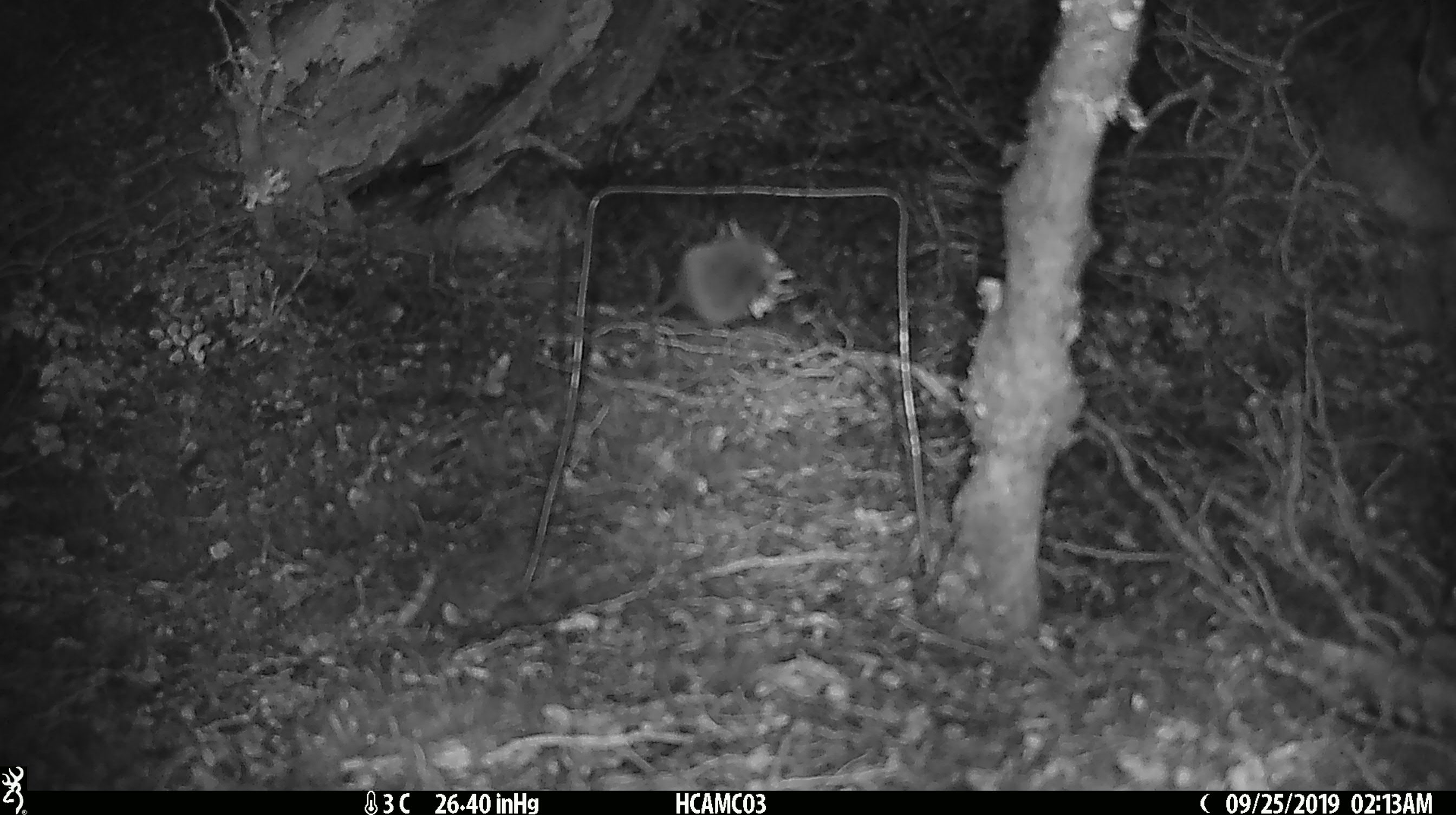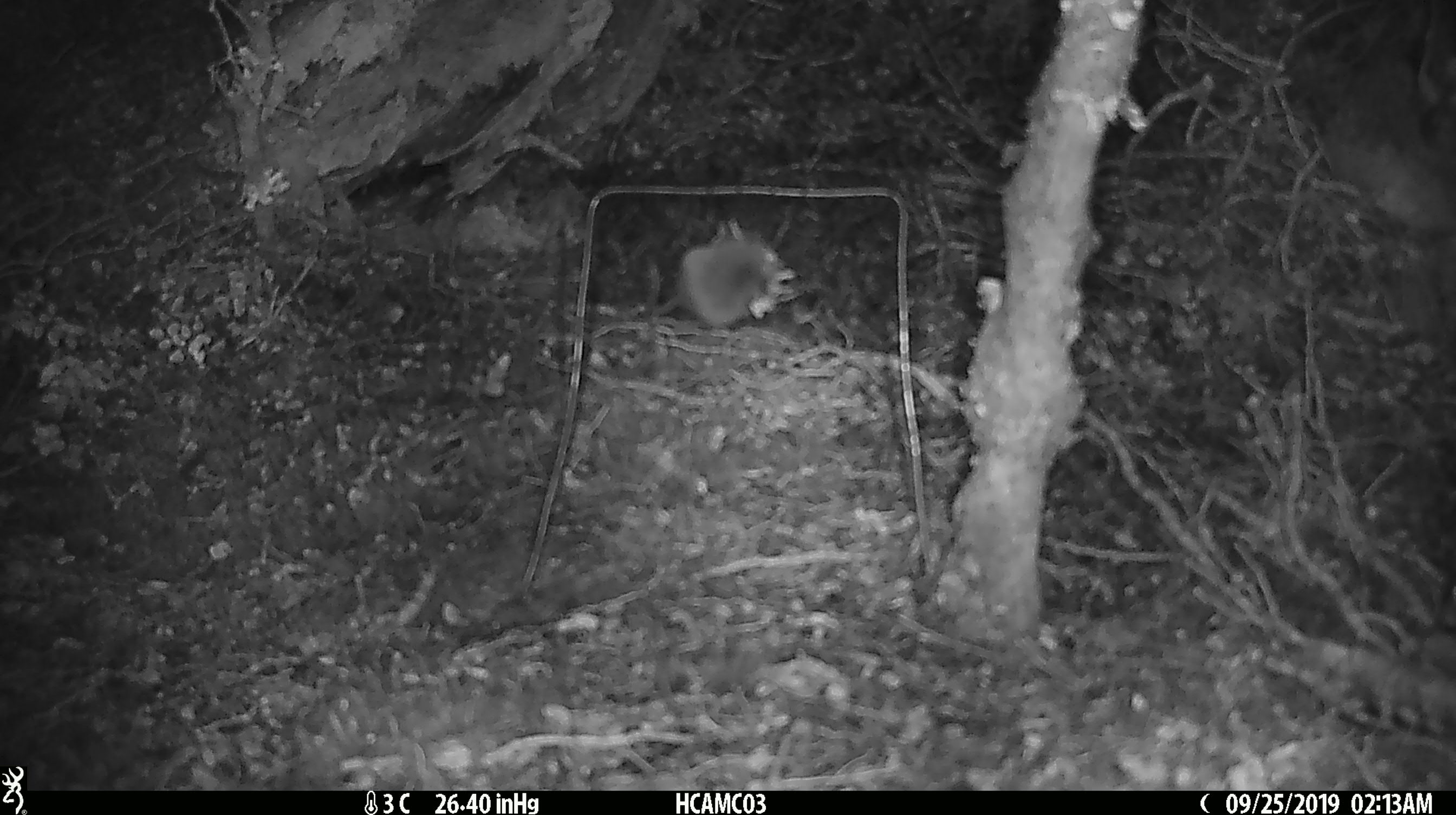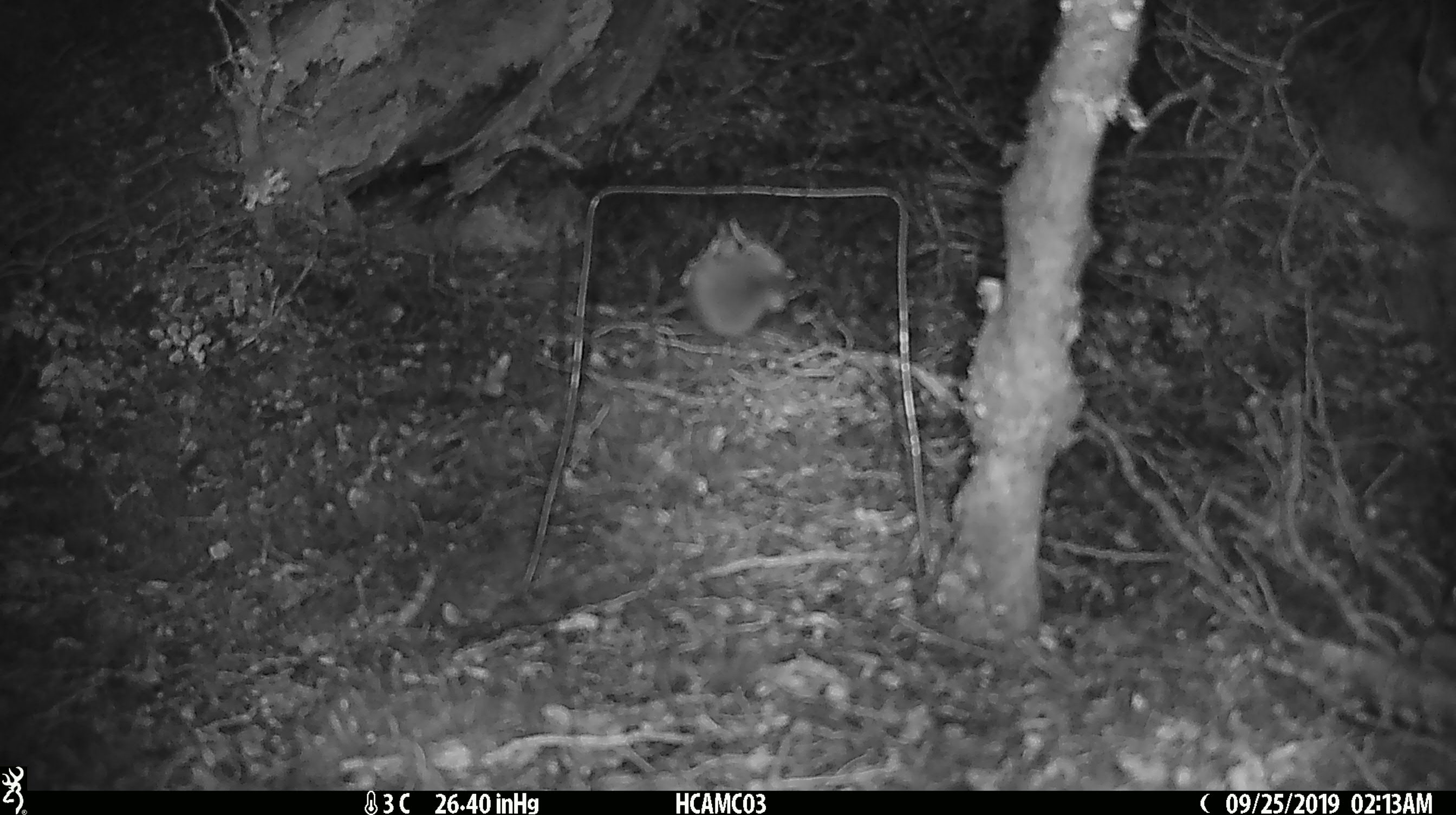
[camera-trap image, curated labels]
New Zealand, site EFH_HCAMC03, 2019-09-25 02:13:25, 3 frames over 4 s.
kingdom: Animalia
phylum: Chordata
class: Mammalia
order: Rodentia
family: Muridae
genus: Mus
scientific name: Mus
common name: mouse